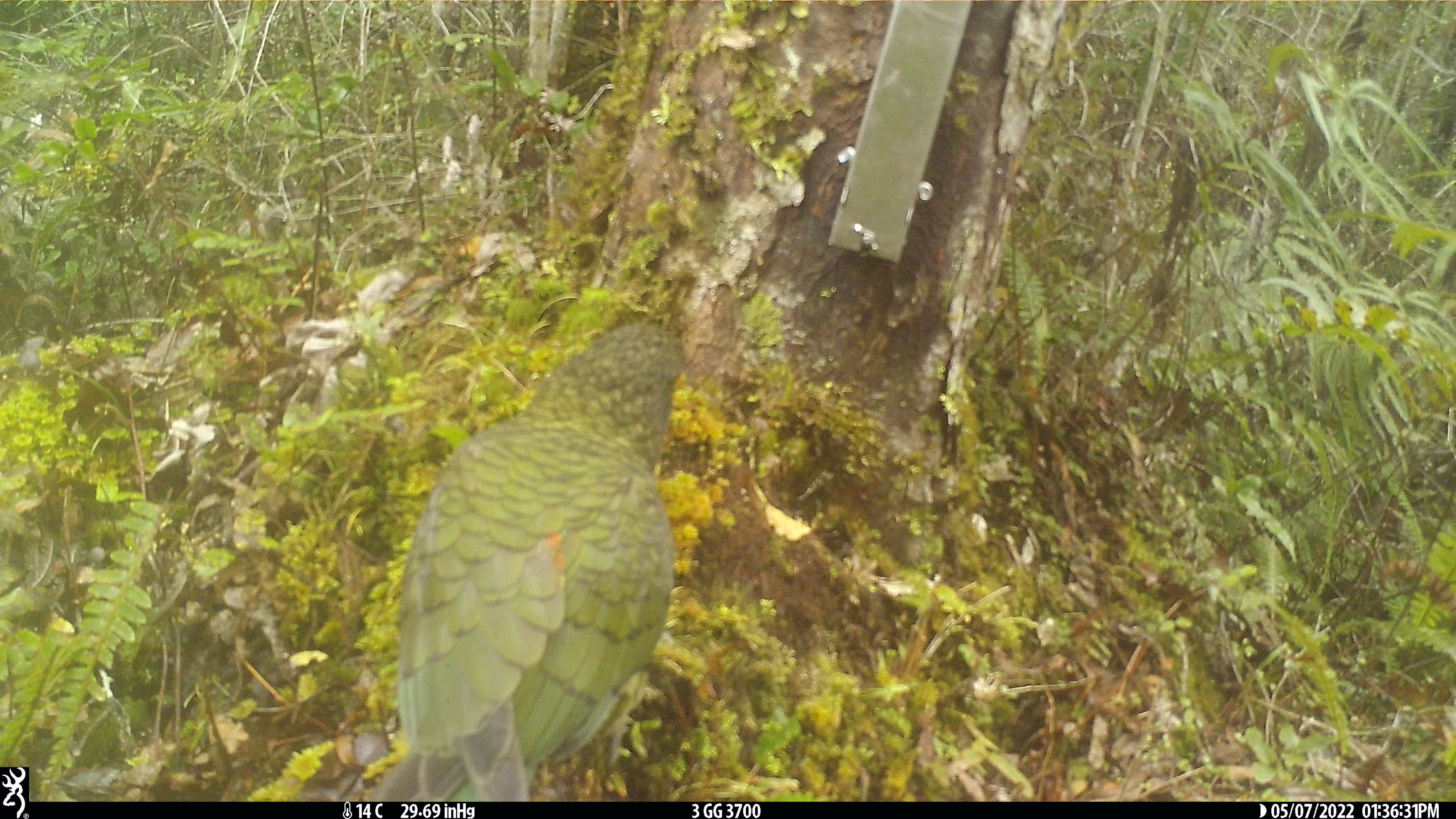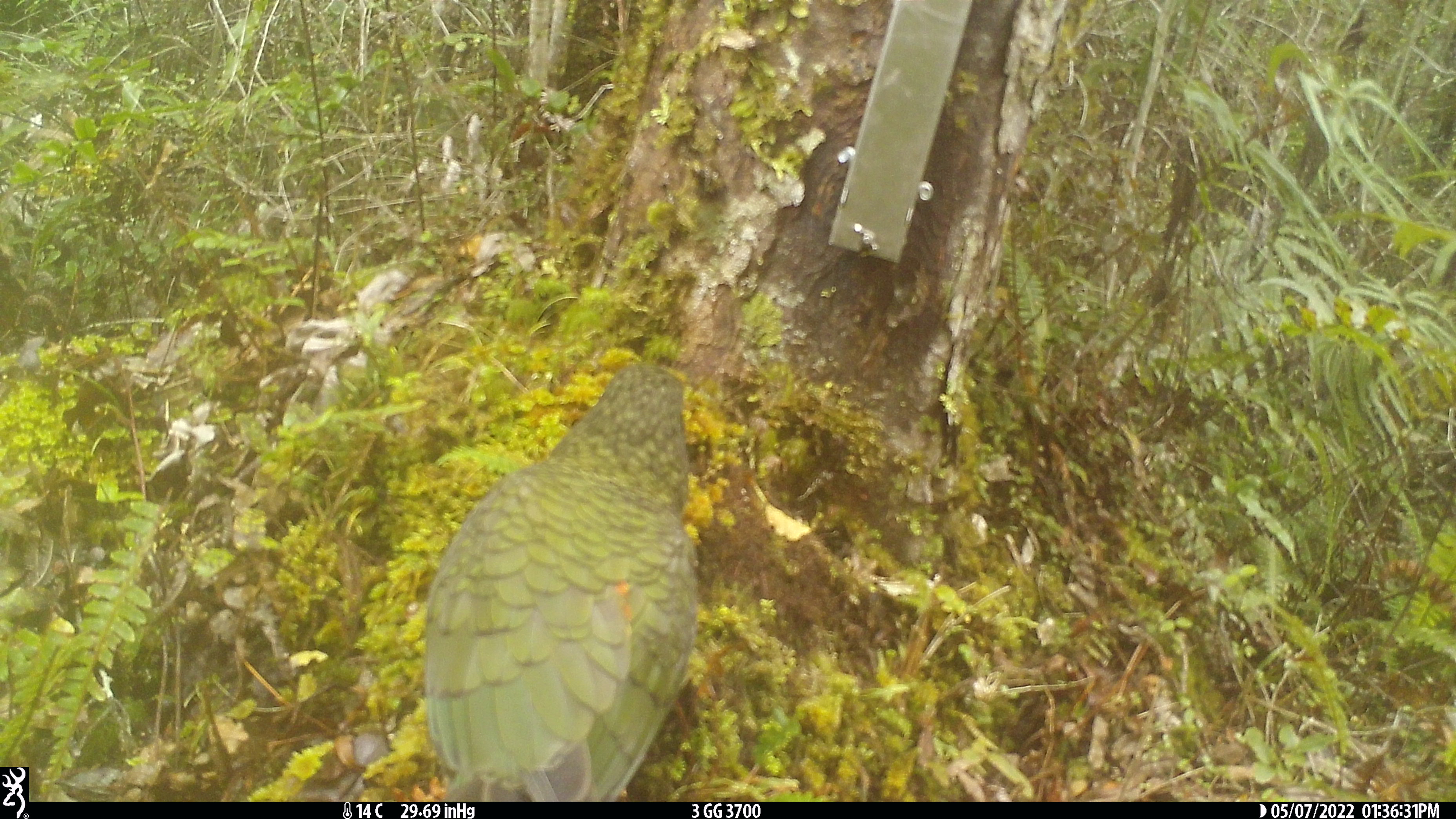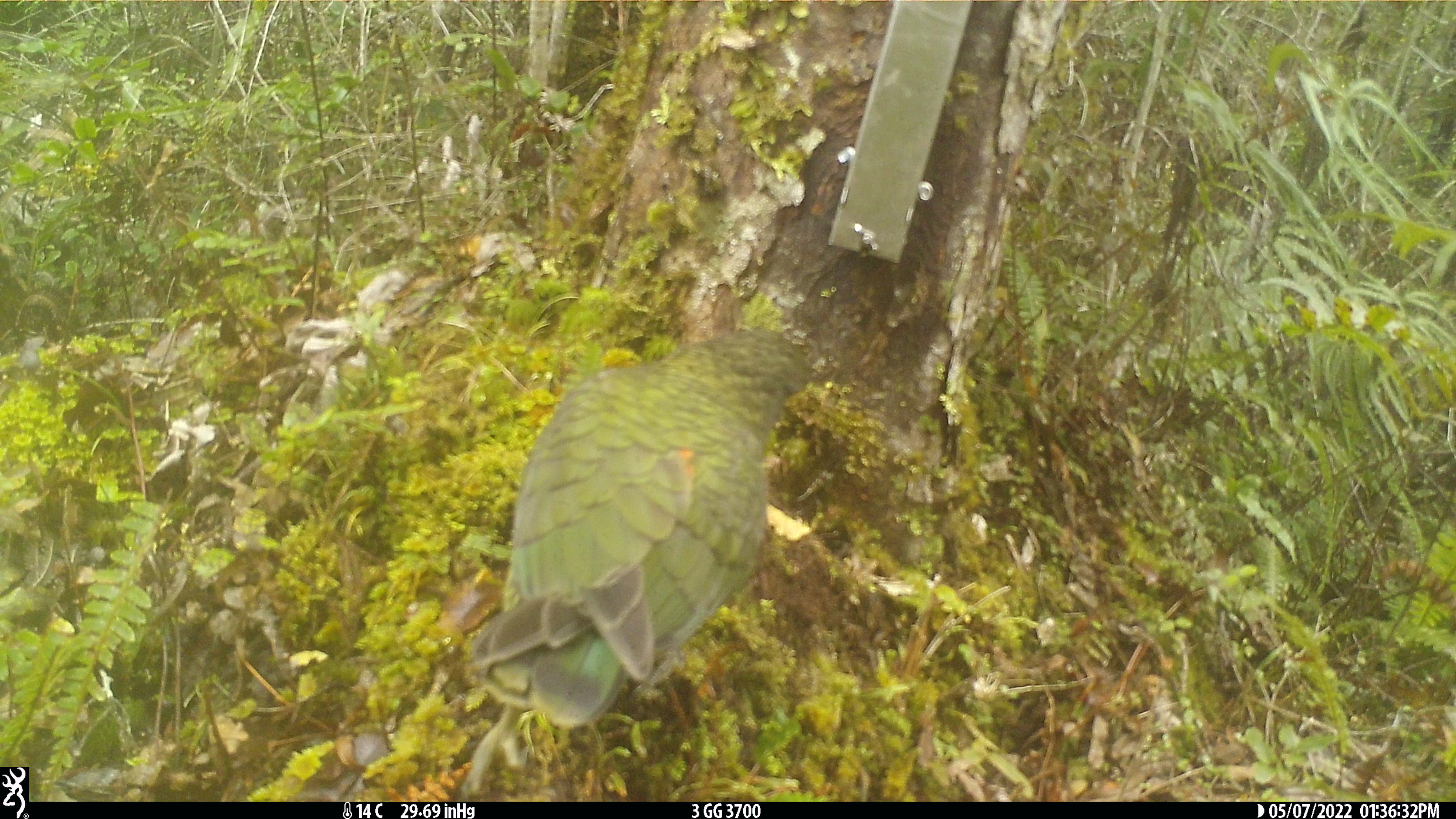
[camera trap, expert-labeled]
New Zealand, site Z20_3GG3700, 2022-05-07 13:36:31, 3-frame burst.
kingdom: Animalia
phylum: Chordata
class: Aves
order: Psittaciformes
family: Strigopidae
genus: Nestor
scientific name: Nestor notabilis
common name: kea